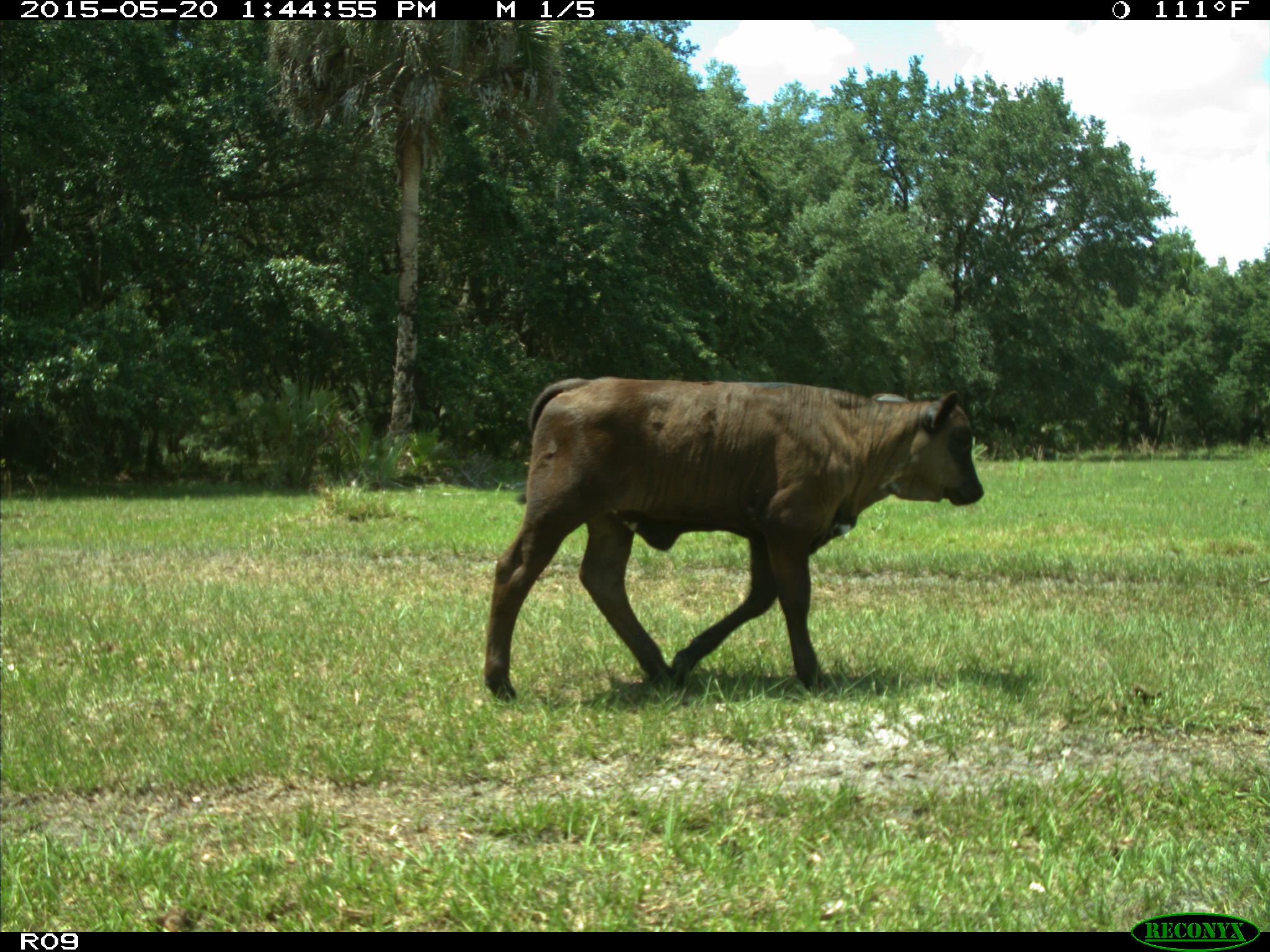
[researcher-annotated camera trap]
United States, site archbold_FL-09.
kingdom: Animalia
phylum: Chordata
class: Mammalia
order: Artiodactyla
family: Bovidae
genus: Bos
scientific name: Bos taurus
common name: domestic cow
Bos taurus (domestic cow).